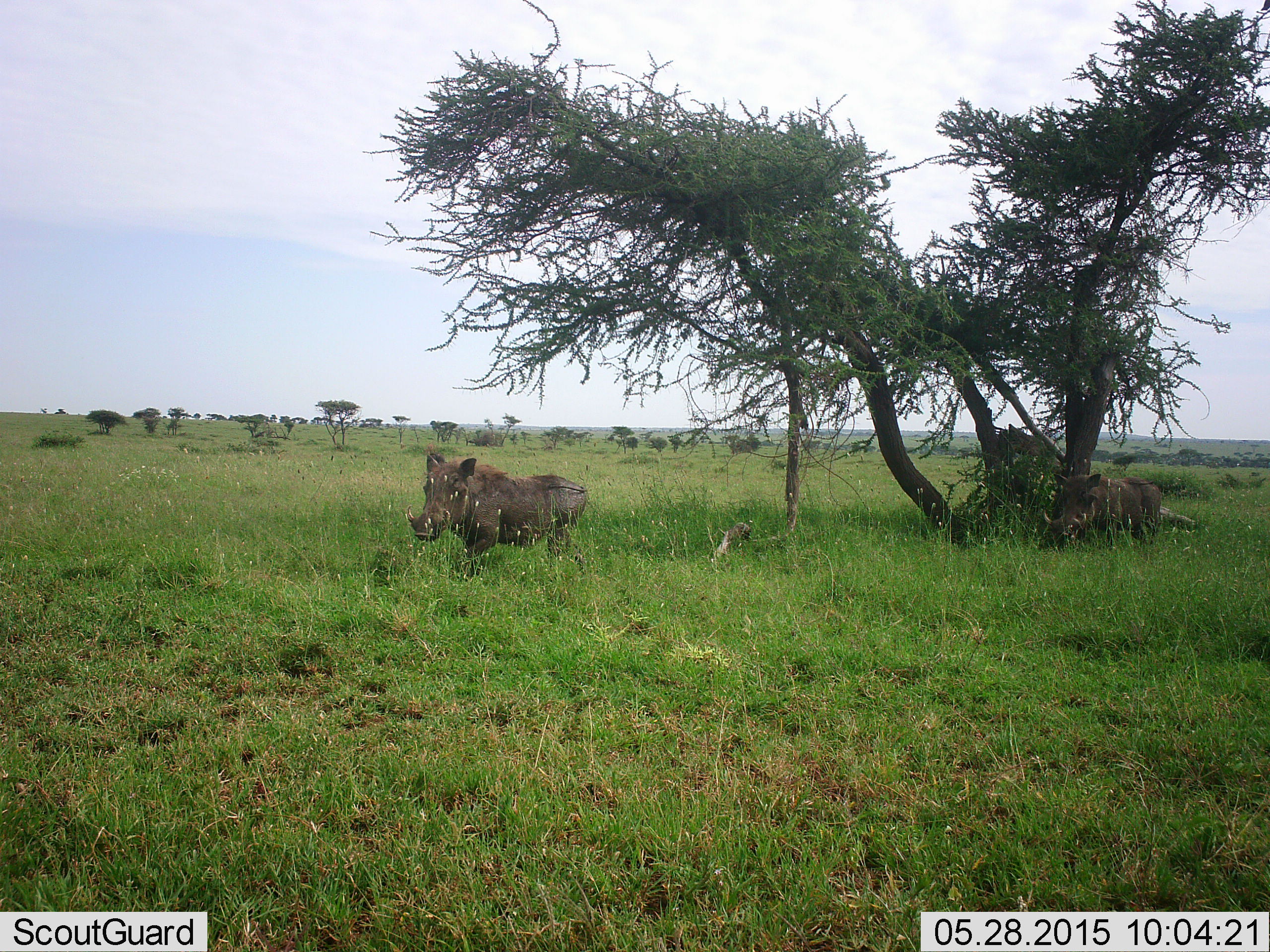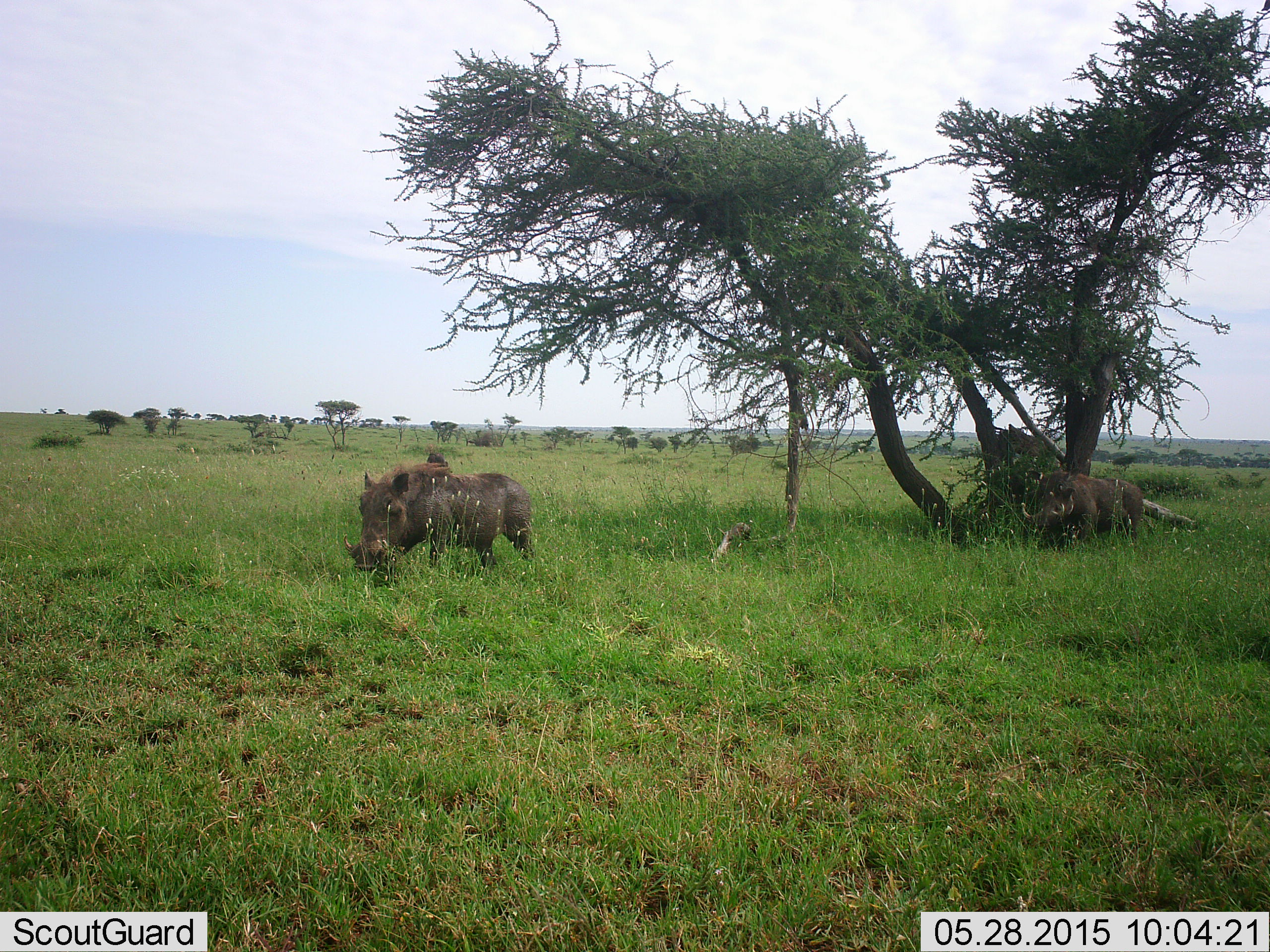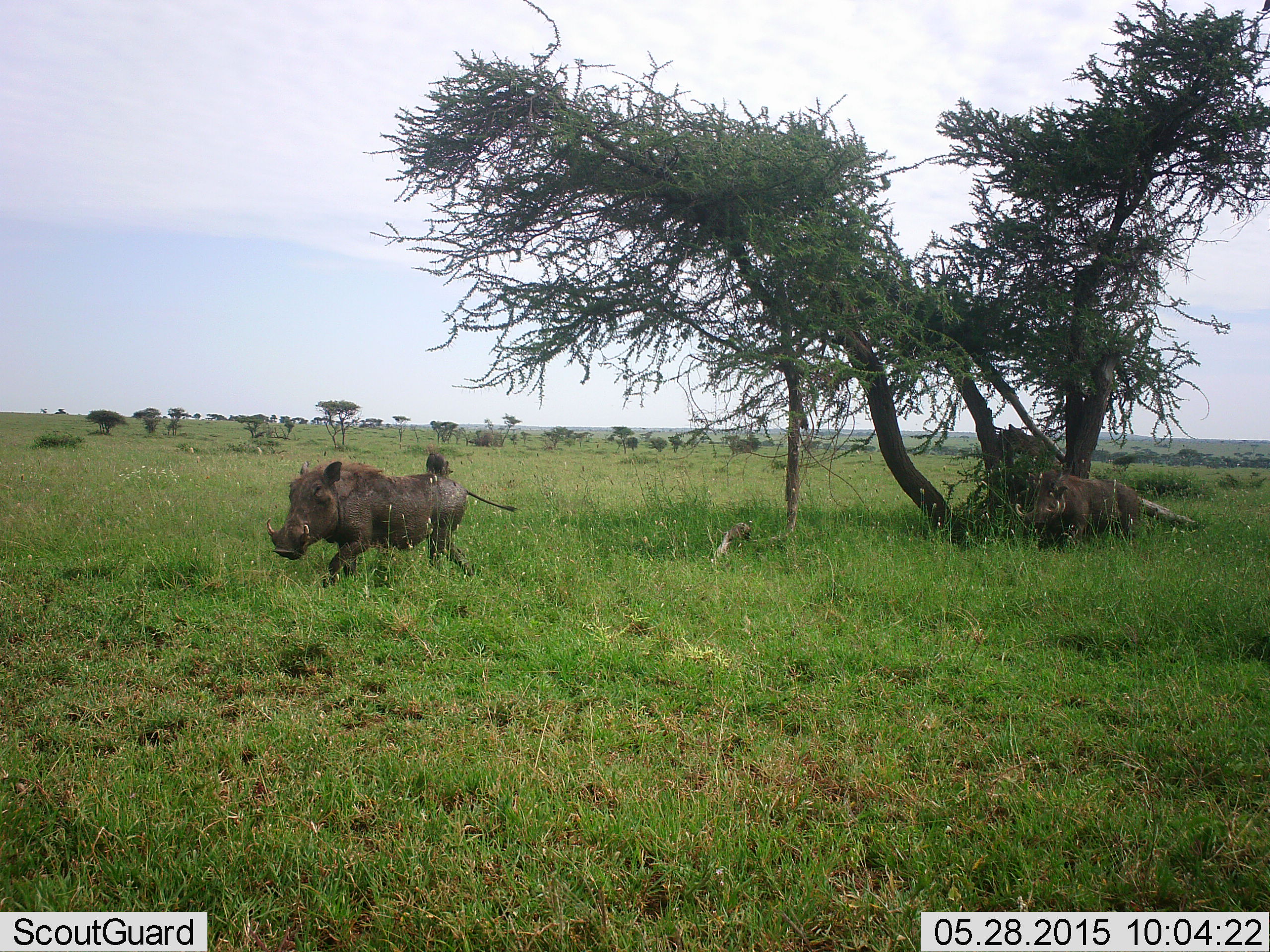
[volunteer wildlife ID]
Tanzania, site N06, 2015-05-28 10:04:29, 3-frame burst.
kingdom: Animalia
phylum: Chordata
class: Mammalia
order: Artiodactyla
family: Suidae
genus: Phacochoerus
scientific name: Phacochoerus africanus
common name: warthog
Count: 2.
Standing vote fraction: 10%.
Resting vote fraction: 0%.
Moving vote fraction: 100%.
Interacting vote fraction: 0%.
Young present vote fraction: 0%.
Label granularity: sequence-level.